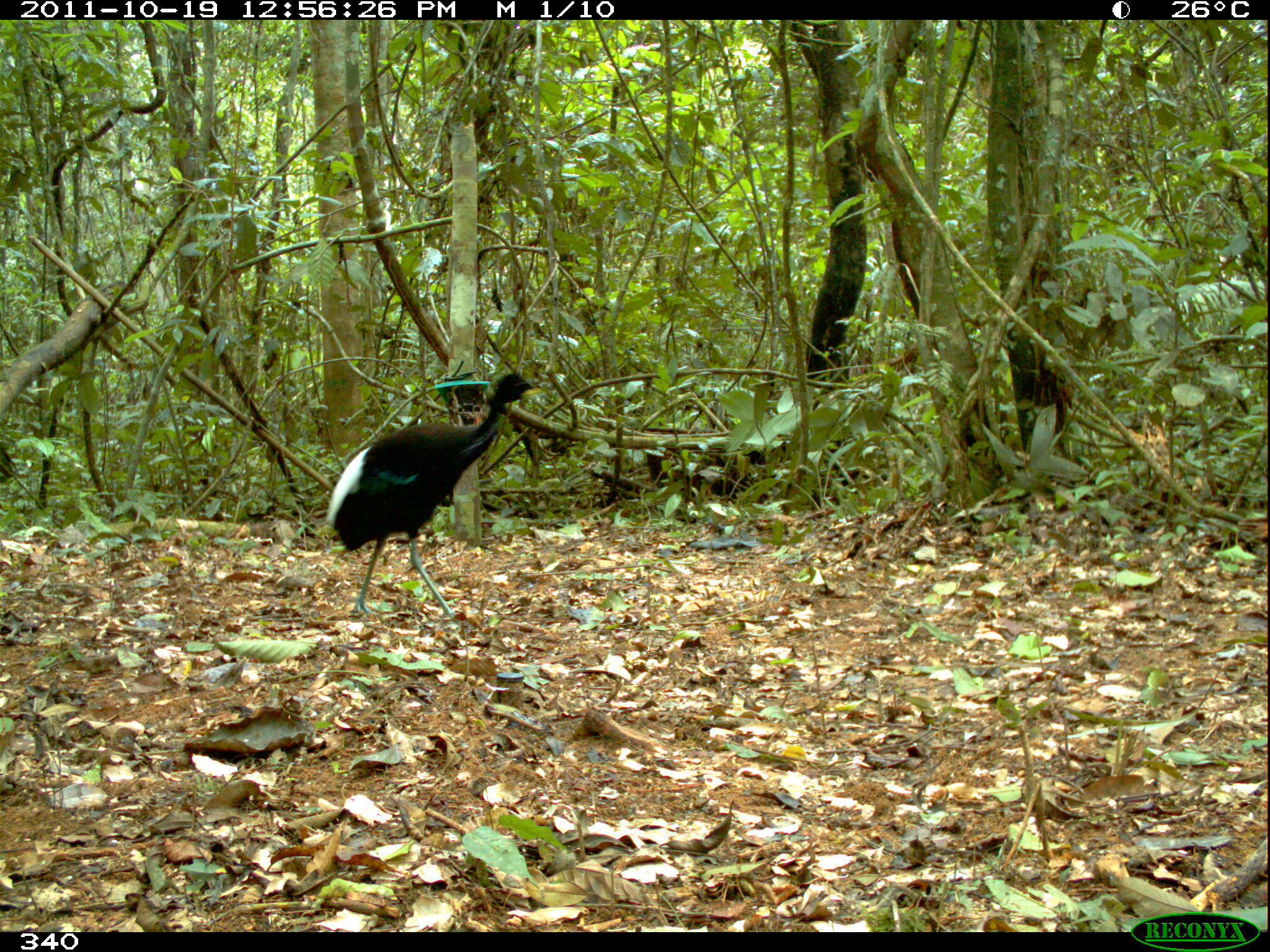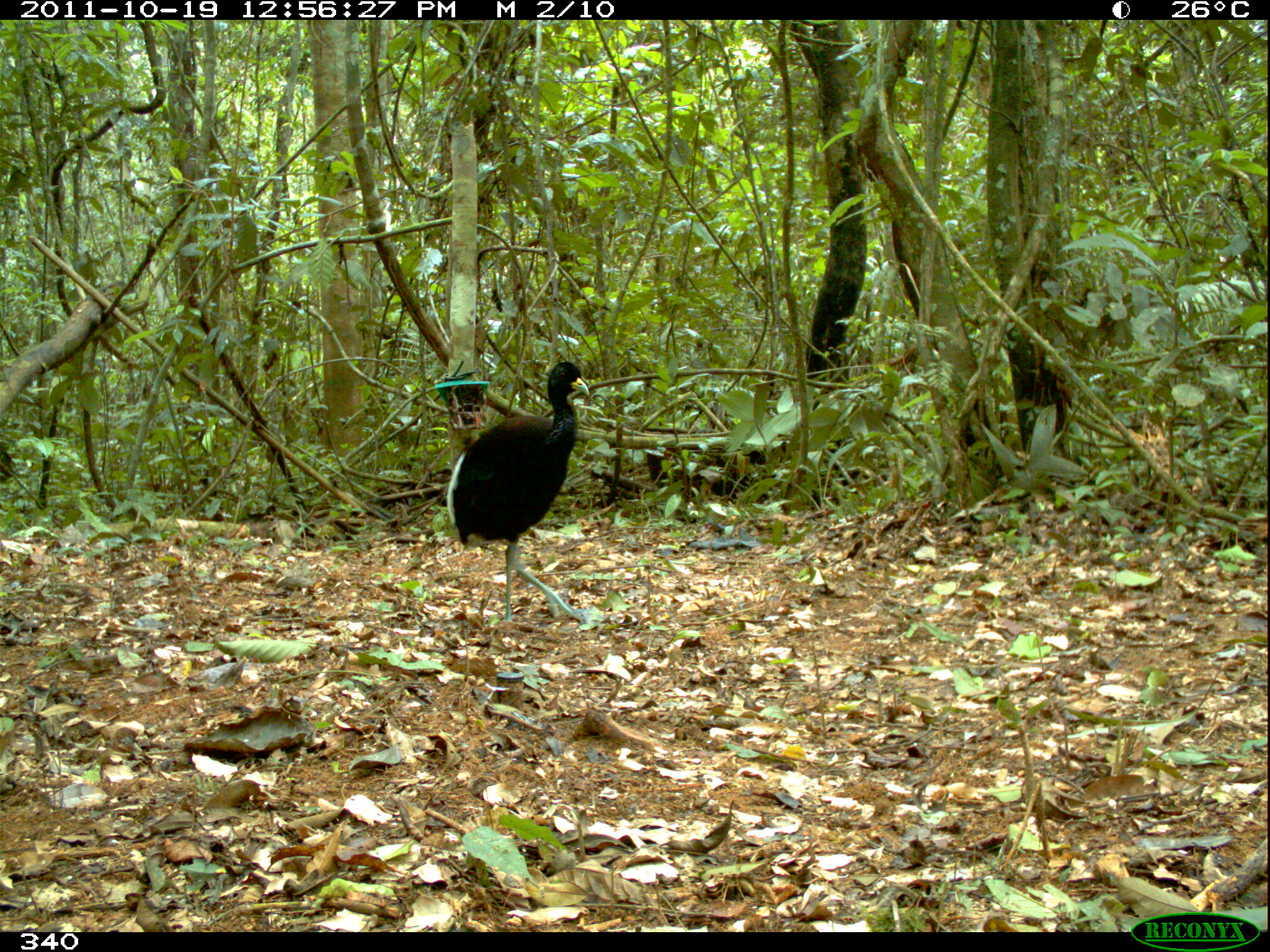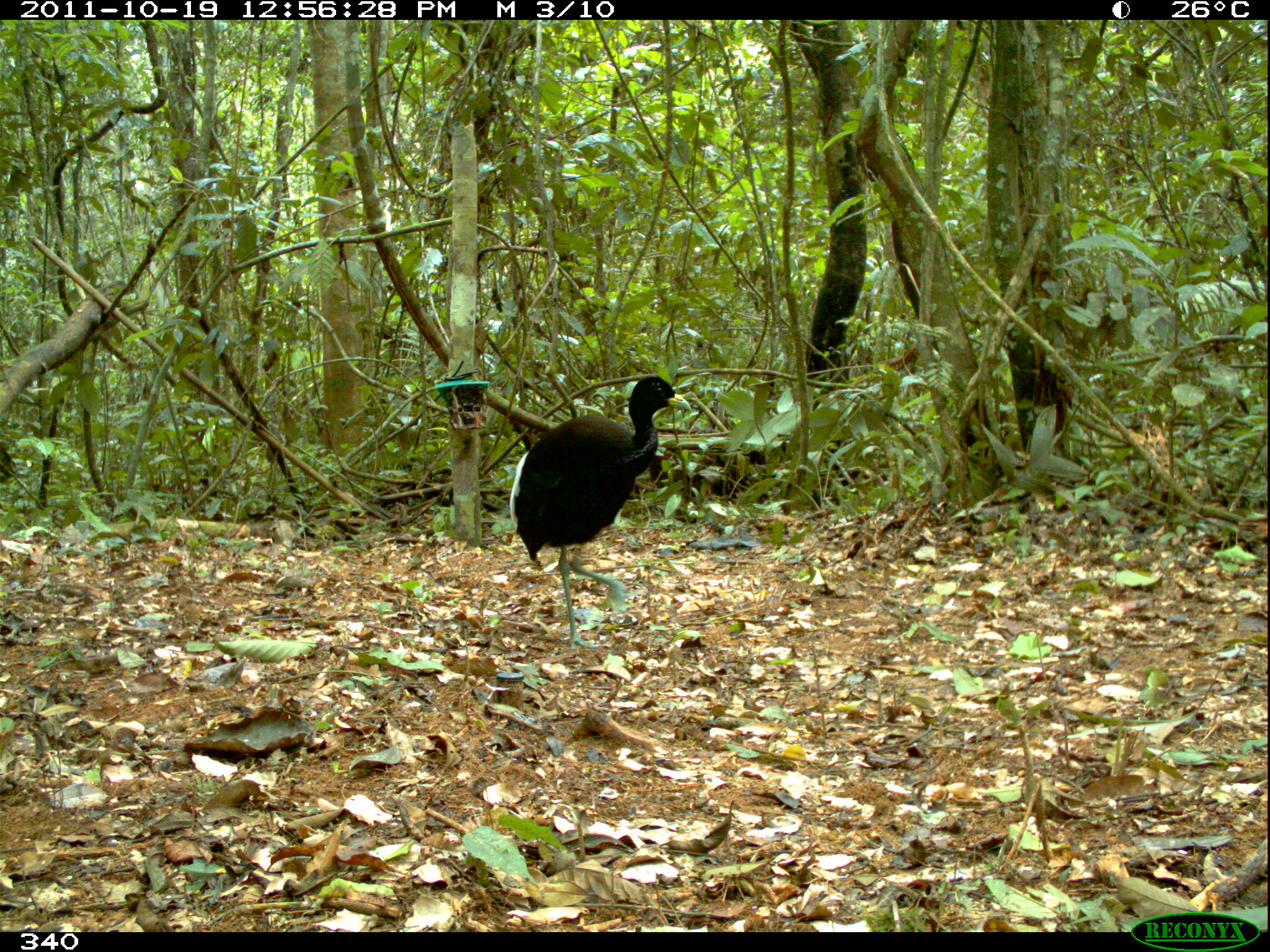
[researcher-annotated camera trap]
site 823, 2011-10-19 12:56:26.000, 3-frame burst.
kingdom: Animalia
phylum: Chordata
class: Aves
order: Gruiformes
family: Psophiidae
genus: Psophia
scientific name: Psophia leucoptera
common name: pale-winged trumpeter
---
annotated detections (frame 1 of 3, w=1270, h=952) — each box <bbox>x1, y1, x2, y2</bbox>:
psophia leucoptera: <bbox>323, 373, 542, 622</bbox>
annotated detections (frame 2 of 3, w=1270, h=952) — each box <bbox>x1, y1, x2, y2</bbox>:
psophia leucoptera: <bbox>445, 361, 590, 627</bbox>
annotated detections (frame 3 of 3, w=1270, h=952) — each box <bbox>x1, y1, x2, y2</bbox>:
psophia leucoptera: <bbox>509, 376, 690, 649</bbox>